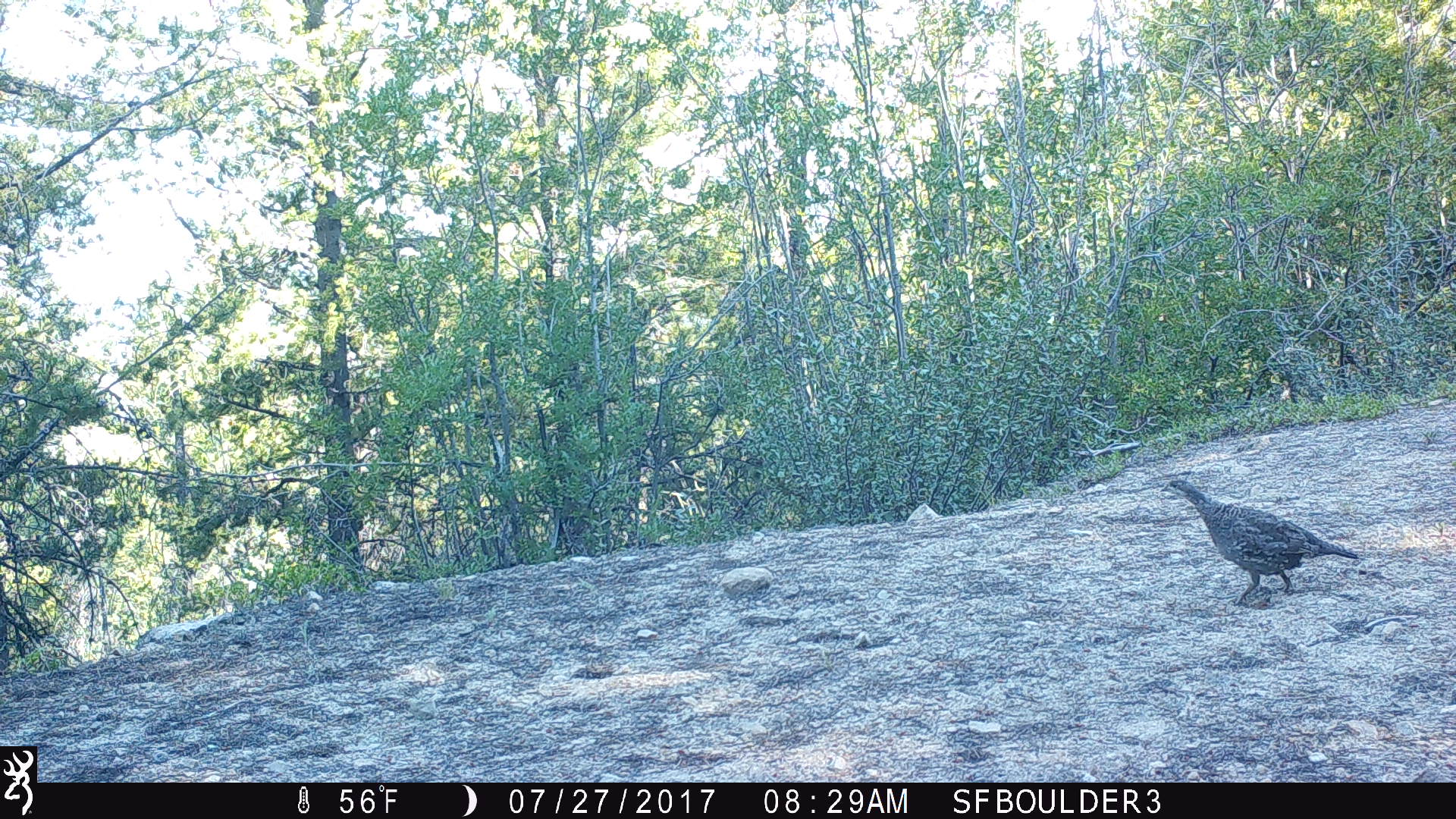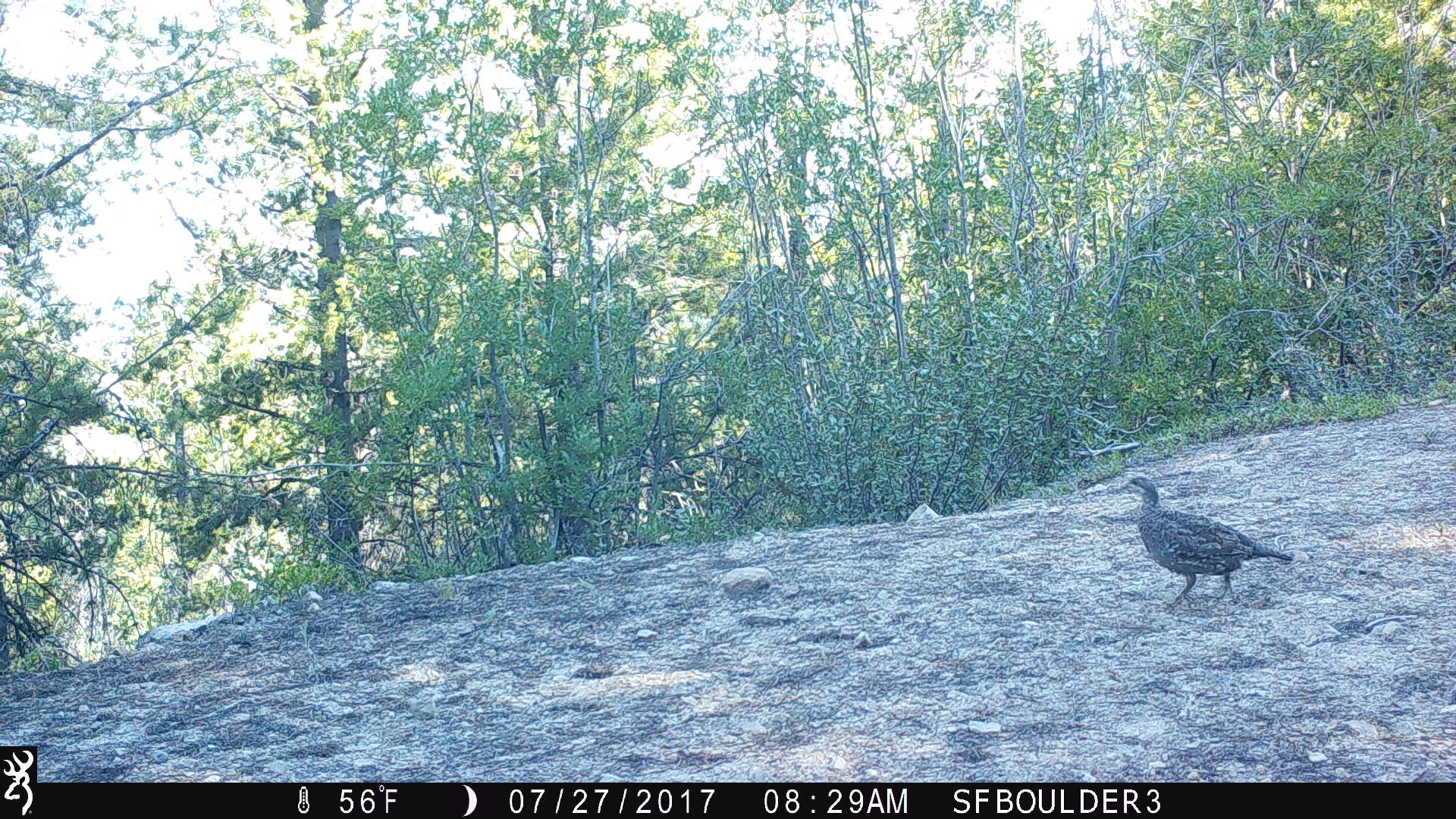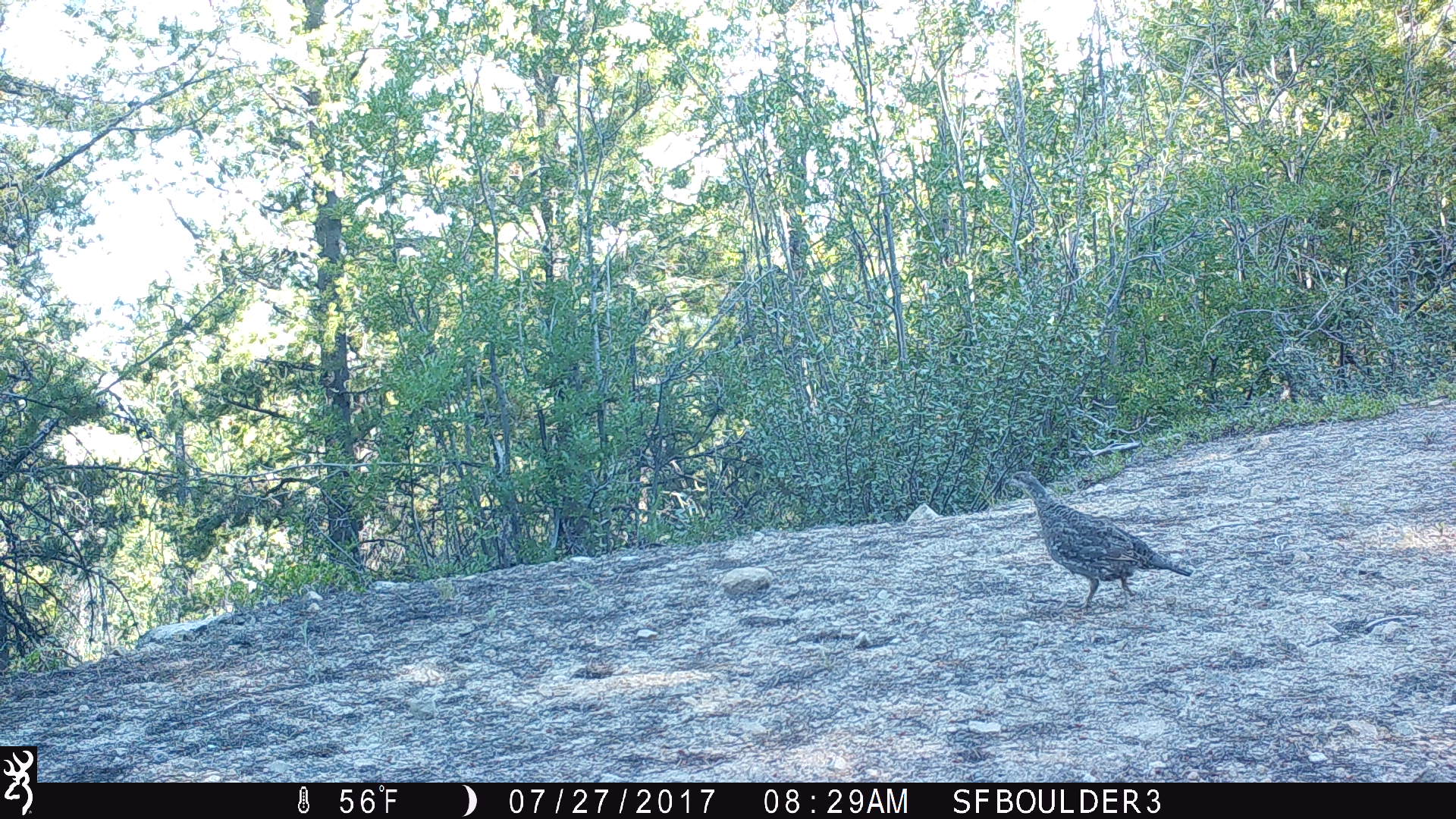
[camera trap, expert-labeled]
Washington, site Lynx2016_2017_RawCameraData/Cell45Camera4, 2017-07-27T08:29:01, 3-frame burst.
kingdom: Animalia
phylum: Chordata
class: Aves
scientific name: Aves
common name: birds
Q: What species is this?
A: Aves (birds).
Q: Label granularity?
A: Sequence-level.